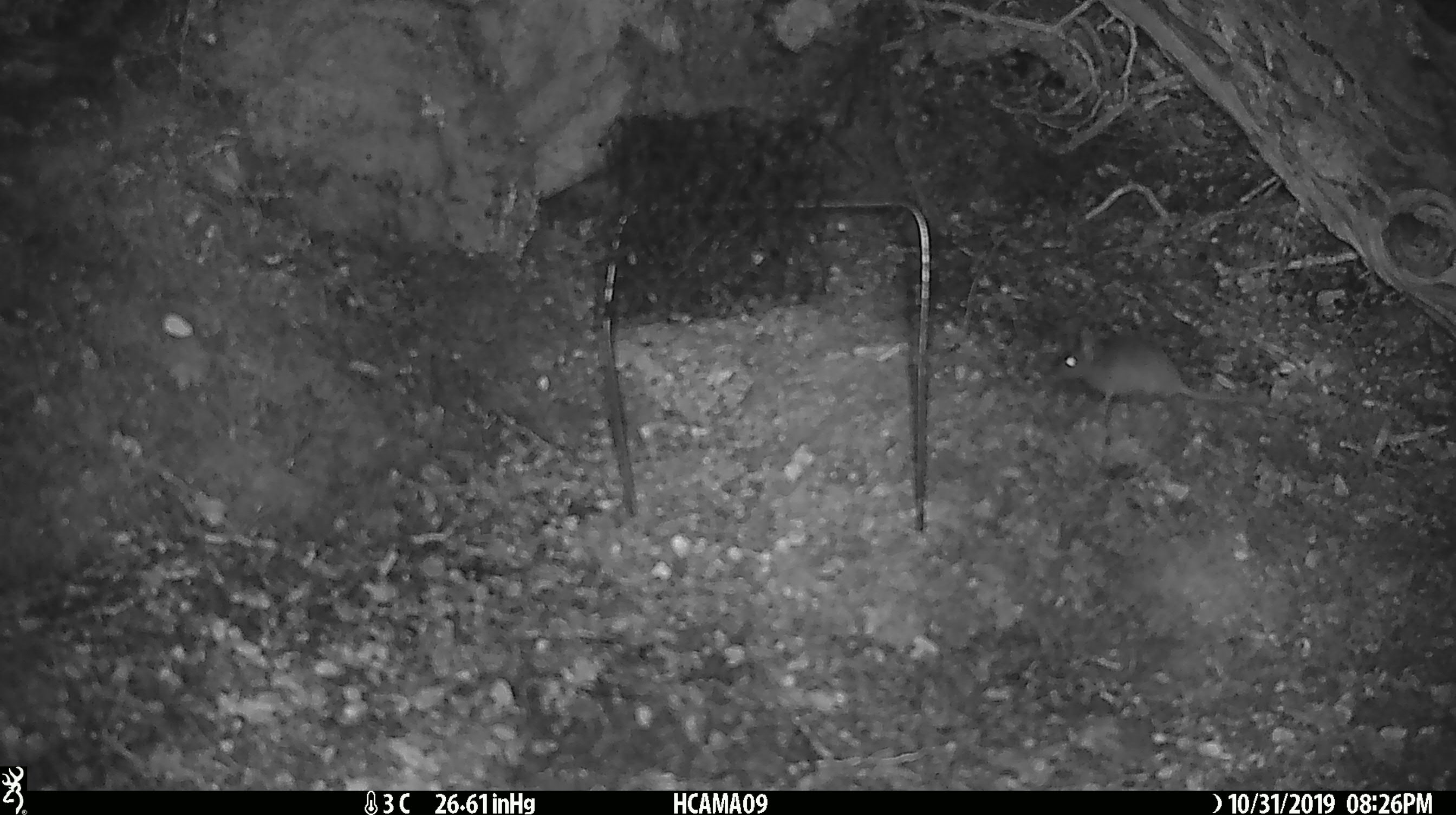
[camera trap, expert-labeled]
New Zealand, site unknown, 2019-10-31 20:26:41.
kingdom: Animalia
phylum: Chordata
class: Mammalia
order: Rodentia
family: Muridae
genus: Mus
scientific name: Mus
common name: mouse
Mouse (Mus).